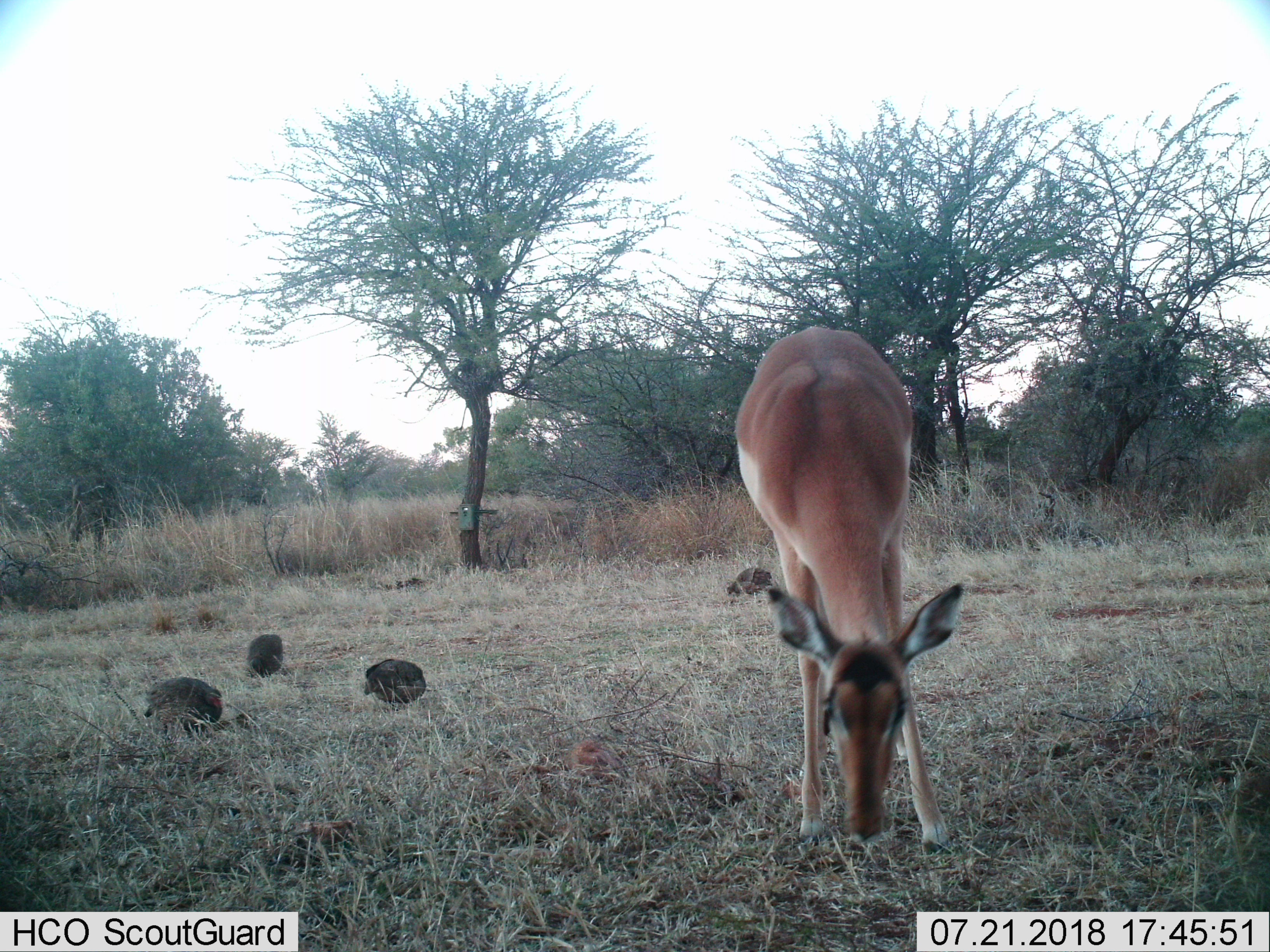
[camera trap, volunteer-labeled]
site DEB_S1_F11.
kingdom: Animalia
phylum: Chordata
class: Aves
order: Galliformes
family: Numididae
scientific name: Numididae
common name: guineafowl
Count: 4.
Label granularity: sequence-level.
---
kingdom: Animalia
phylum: Chordata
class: Mammalia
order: Artiodactyla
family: Bovidae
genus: Aepyceros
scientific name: Aepyceros melampus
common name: impala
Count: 1.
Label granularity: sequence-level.